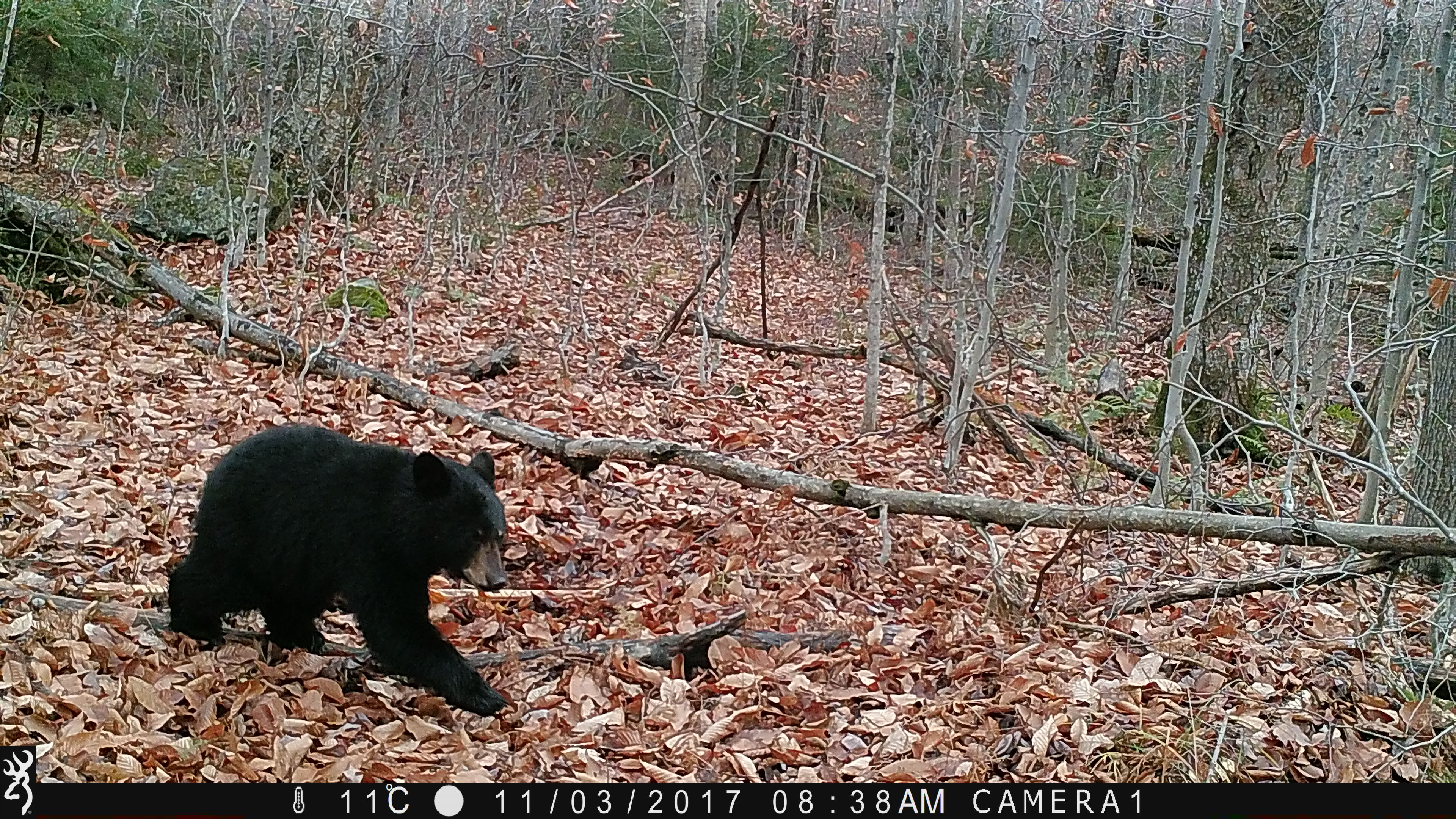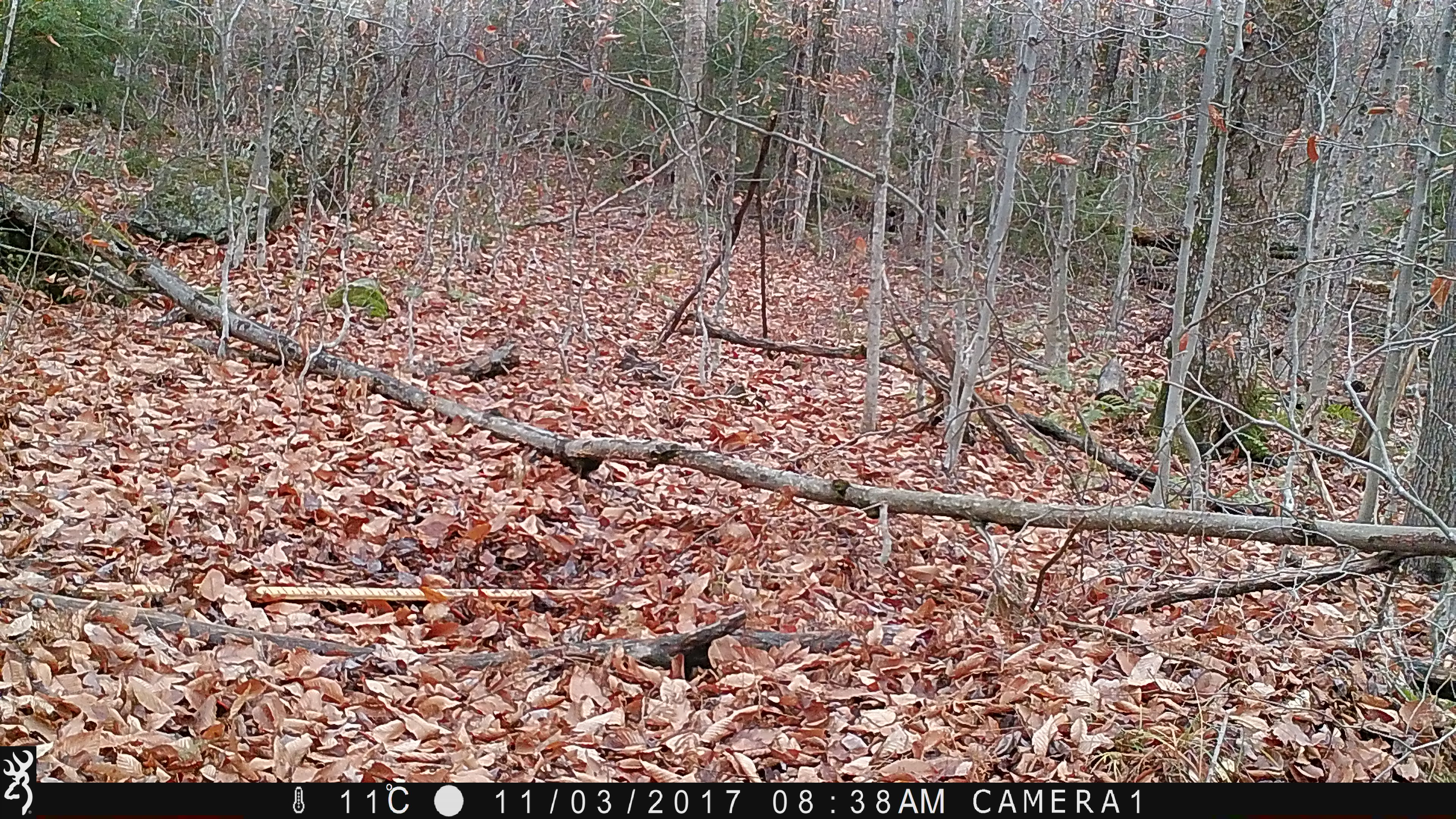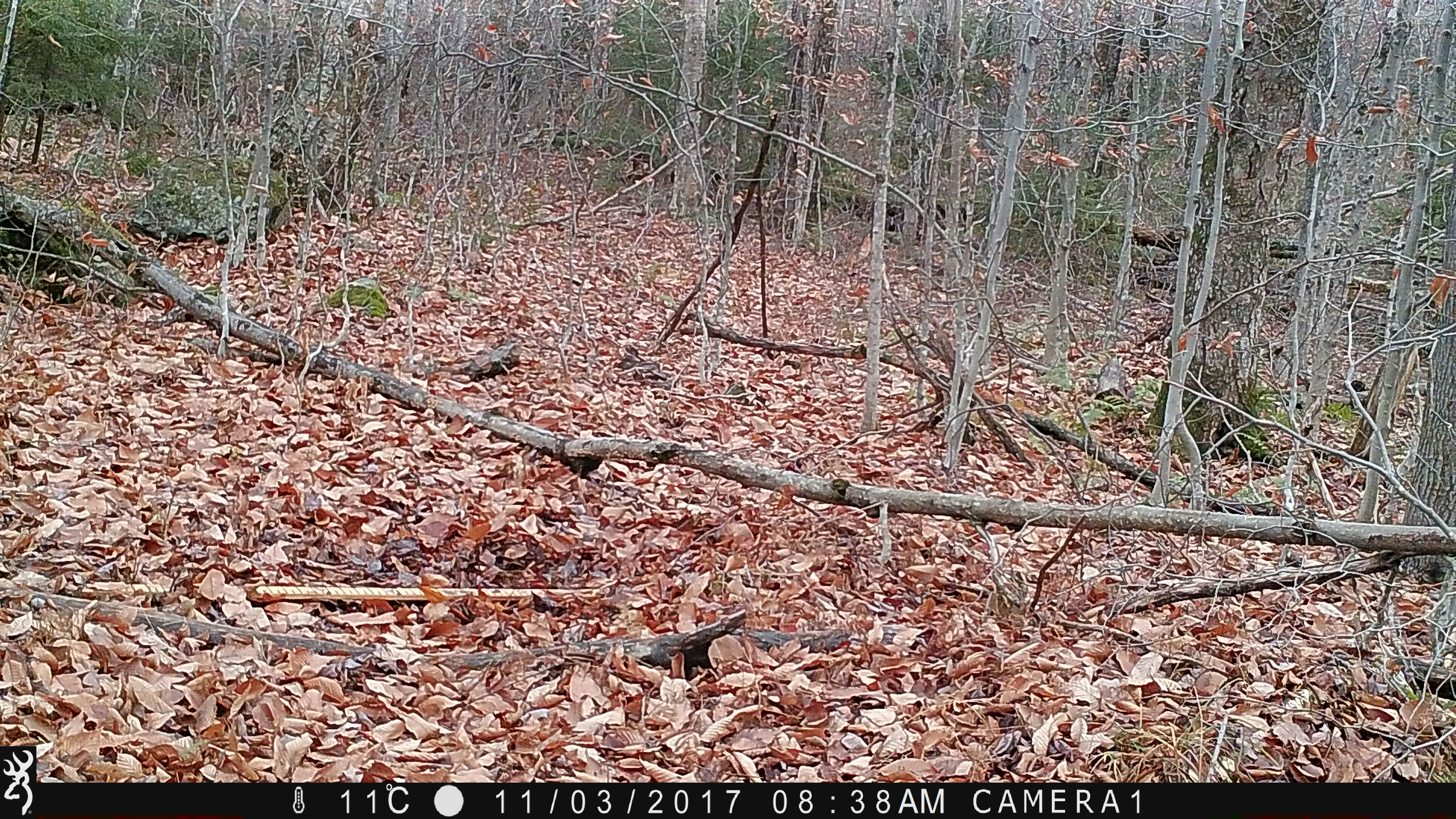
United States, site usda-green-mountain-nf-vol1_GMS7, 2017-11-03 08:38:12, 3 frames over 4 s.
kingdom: Animalia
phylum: Chordata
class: Mammalia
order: Carnivora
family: Ursidae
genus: Ursus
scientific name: Ursus americanus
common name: black bear